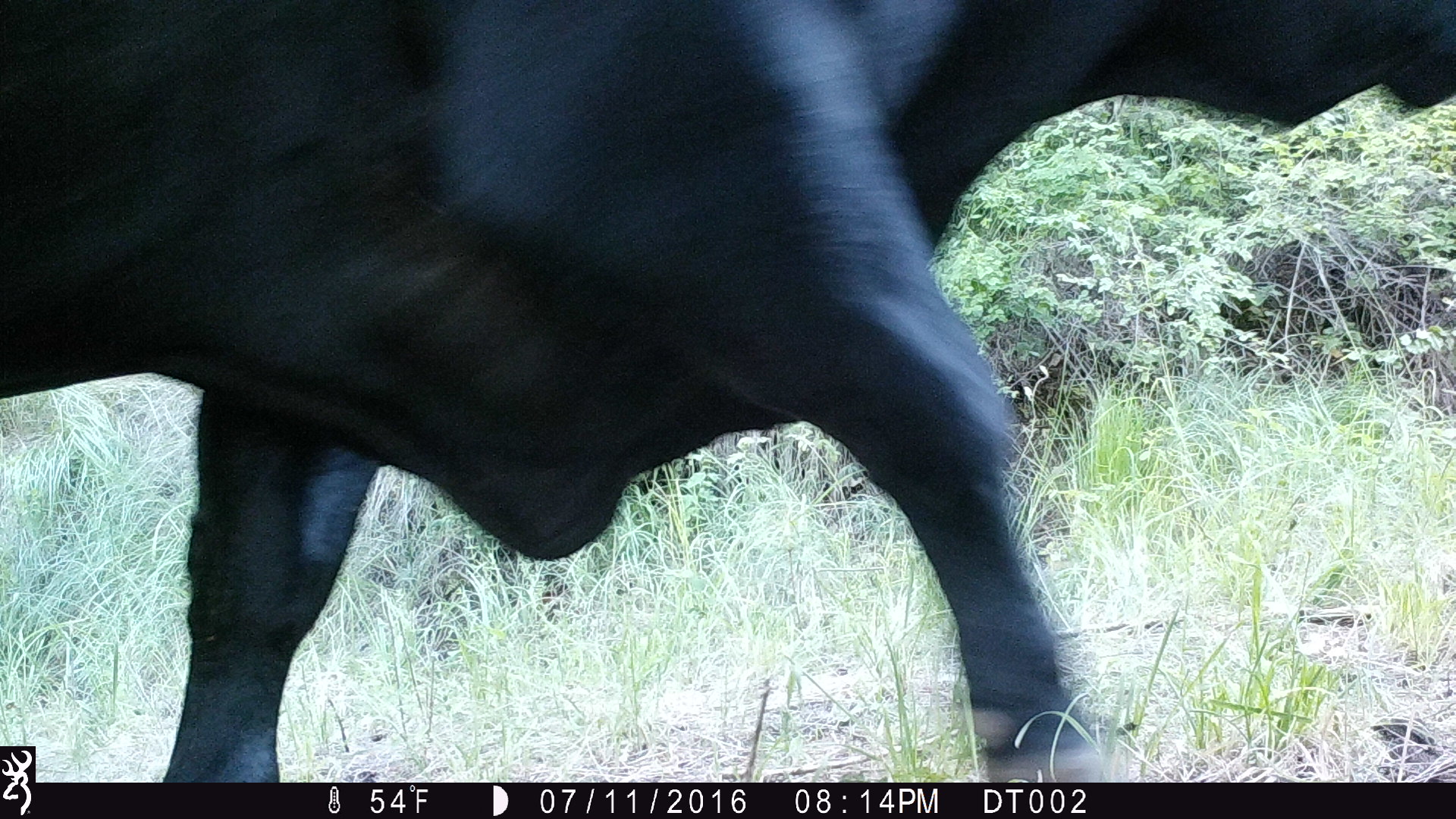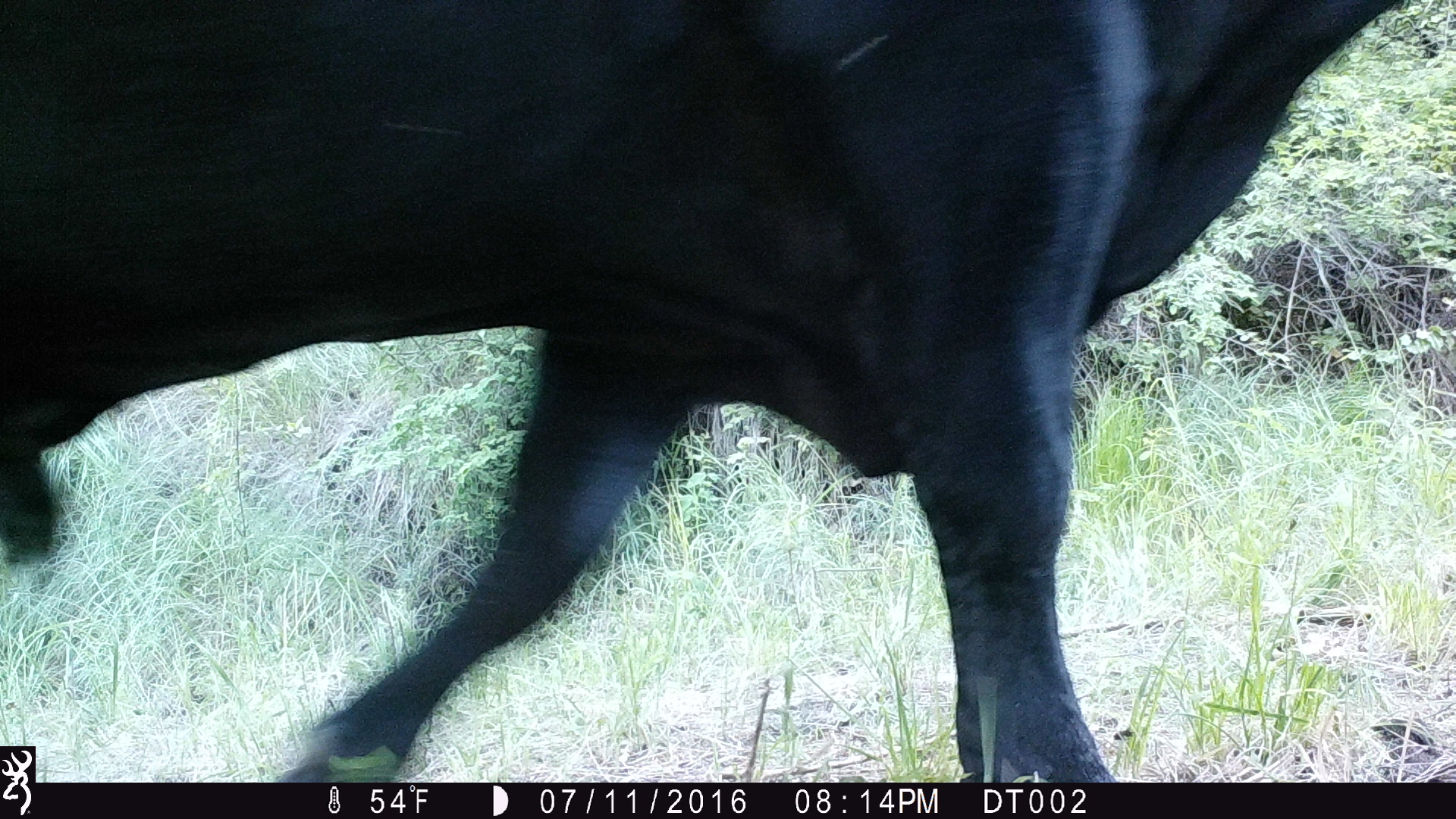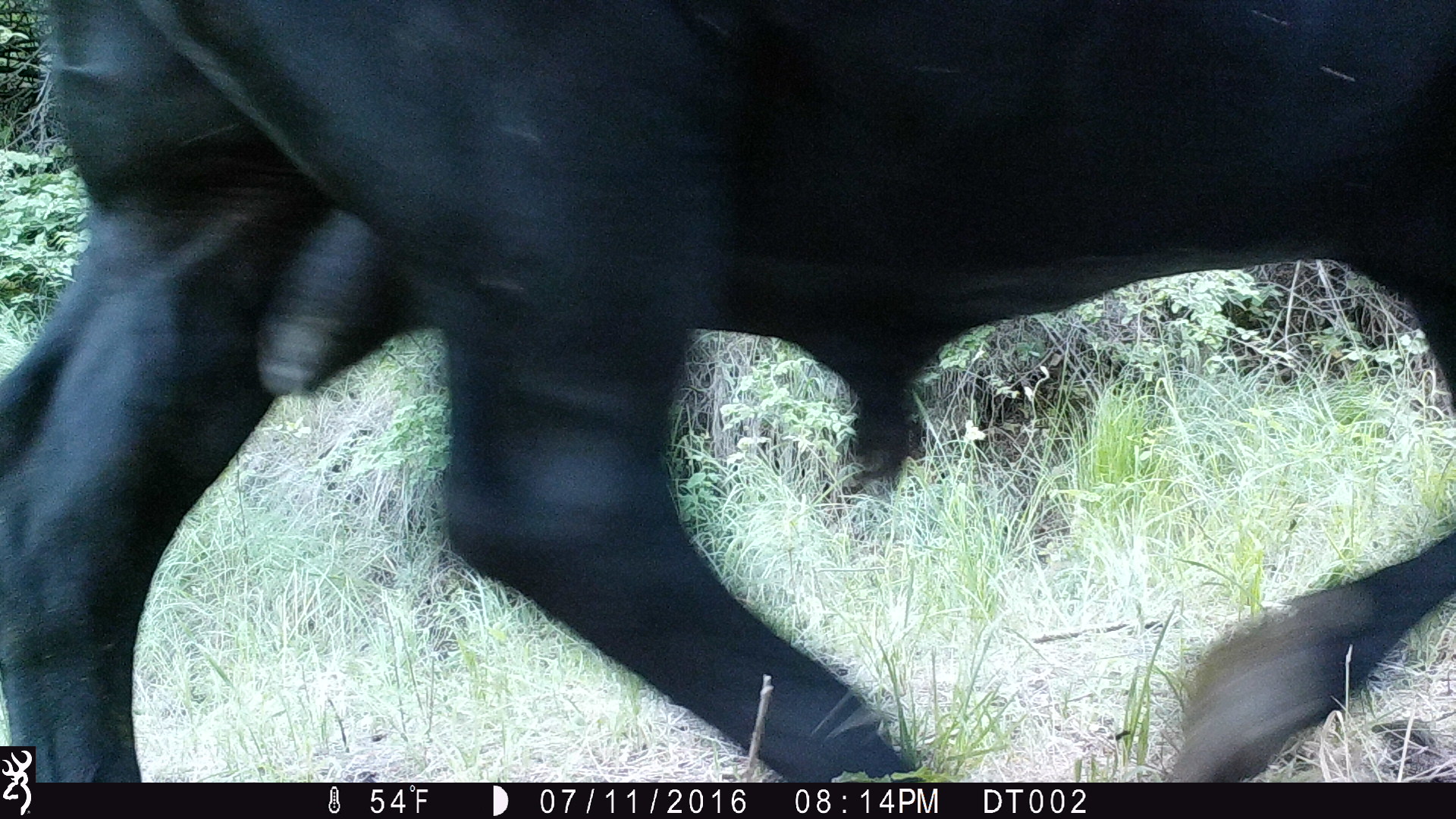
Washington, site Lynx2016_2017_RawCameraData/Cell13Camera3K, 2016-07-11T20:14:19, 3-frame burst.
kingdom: Animalia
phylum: Chordata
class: Mammalia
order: Artiodactyla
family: Bovidae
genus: Bos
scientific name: Bos taurus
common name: domestic cattle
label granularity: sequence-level